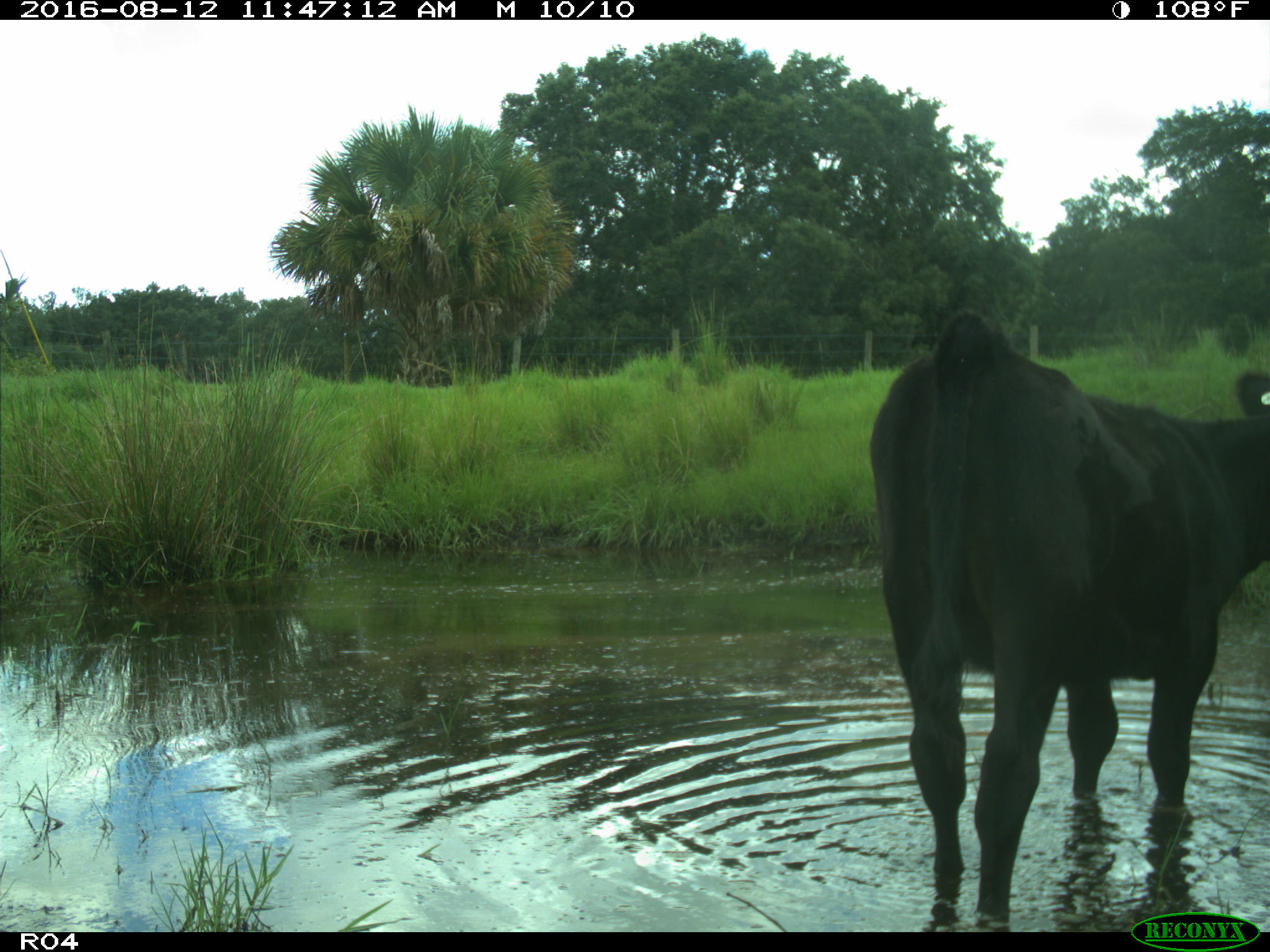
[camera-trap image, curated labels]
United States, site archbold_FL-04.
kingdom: Animalia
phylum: Chordata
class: Mammalia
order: Artiodactyla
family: Bovidae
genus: Bos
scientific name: Bos taurus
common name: domestic cow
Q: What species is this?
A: Bos taurus (domestic cow).